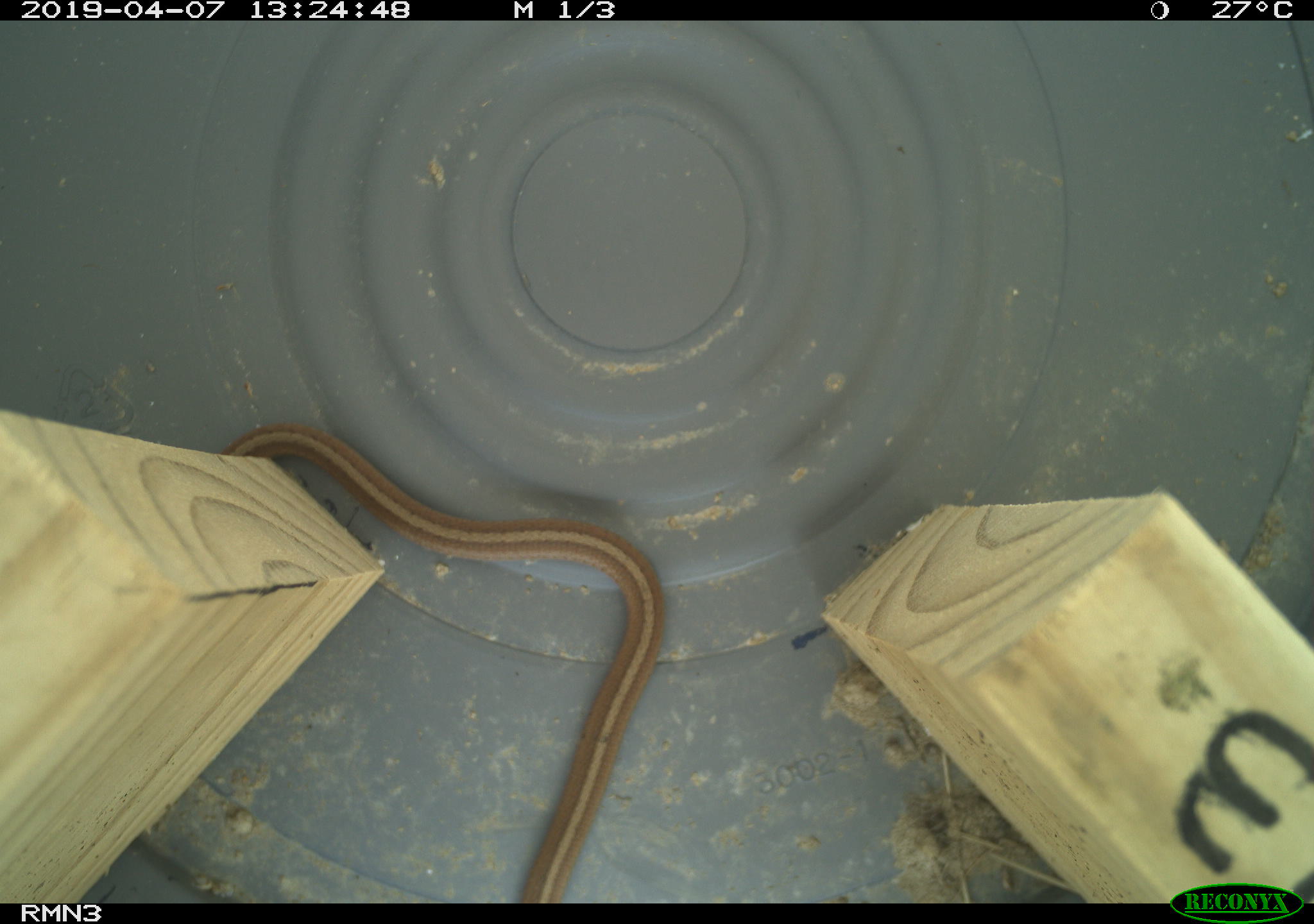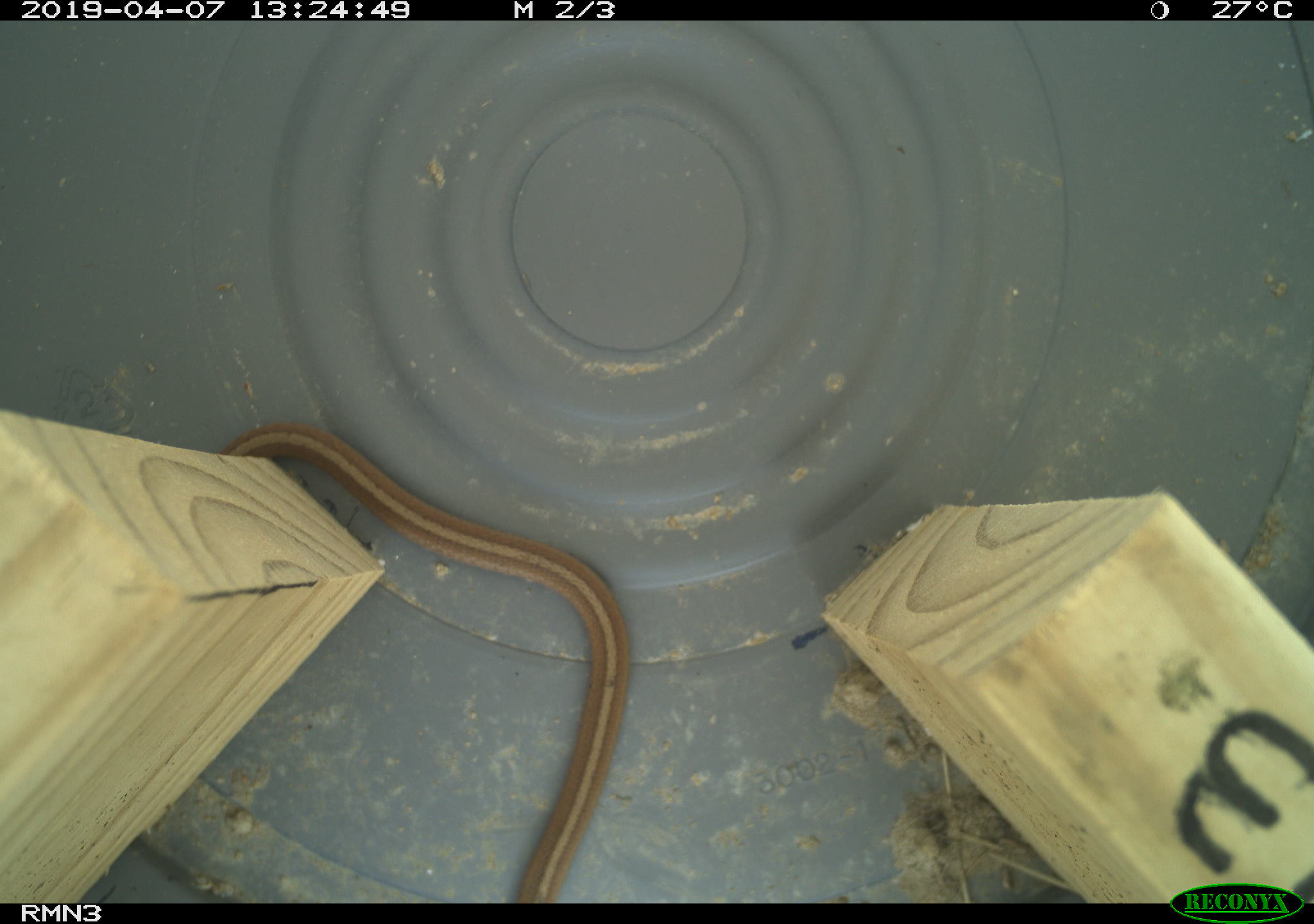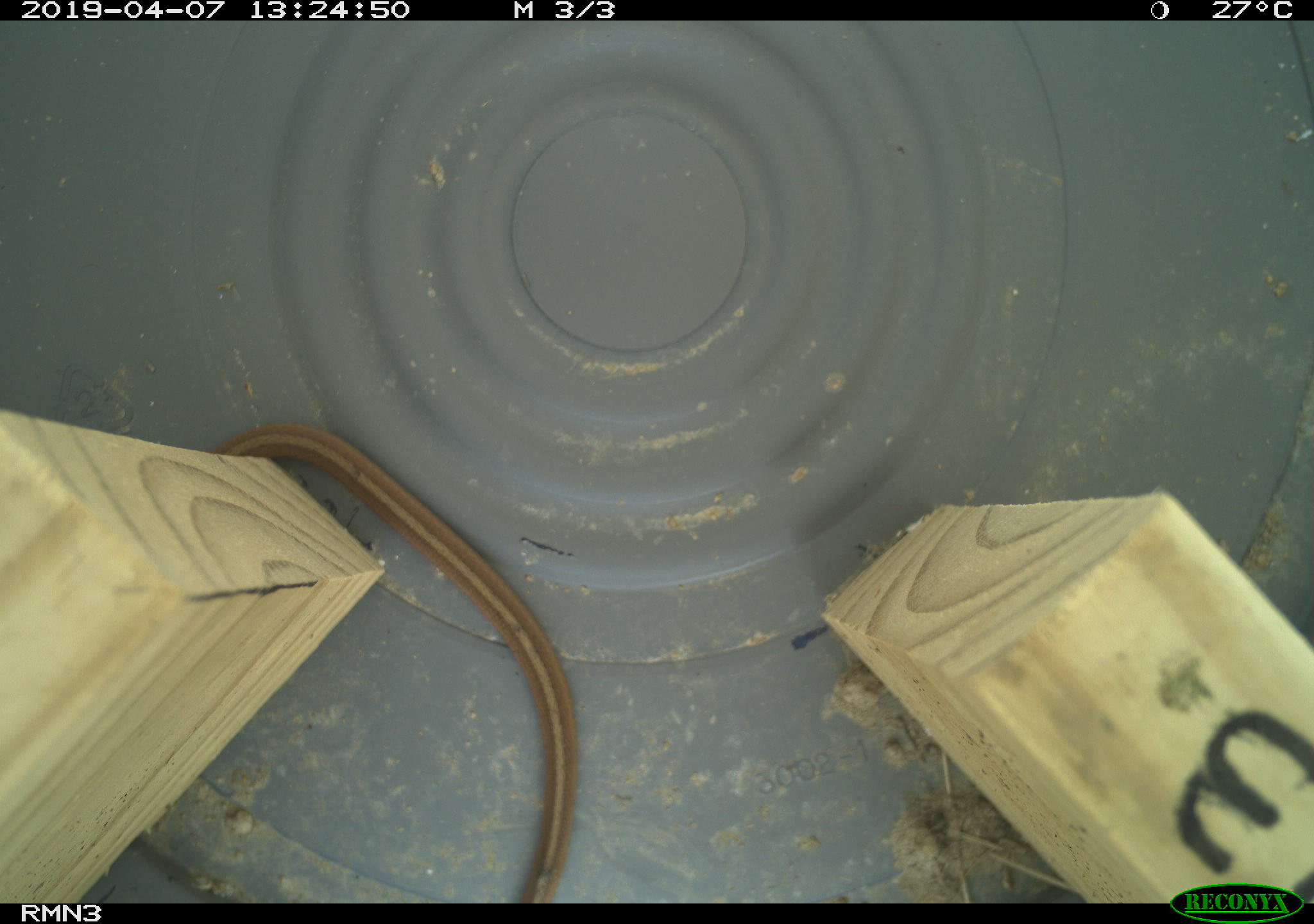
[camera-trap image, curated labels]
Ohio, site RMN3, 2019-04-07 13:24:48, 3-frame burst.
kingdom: Animalia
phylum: Chordata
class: Reptilia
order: Squamata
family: Colubridae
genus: Storeria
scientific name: Storeria dekayi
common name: dekay's brownsnake